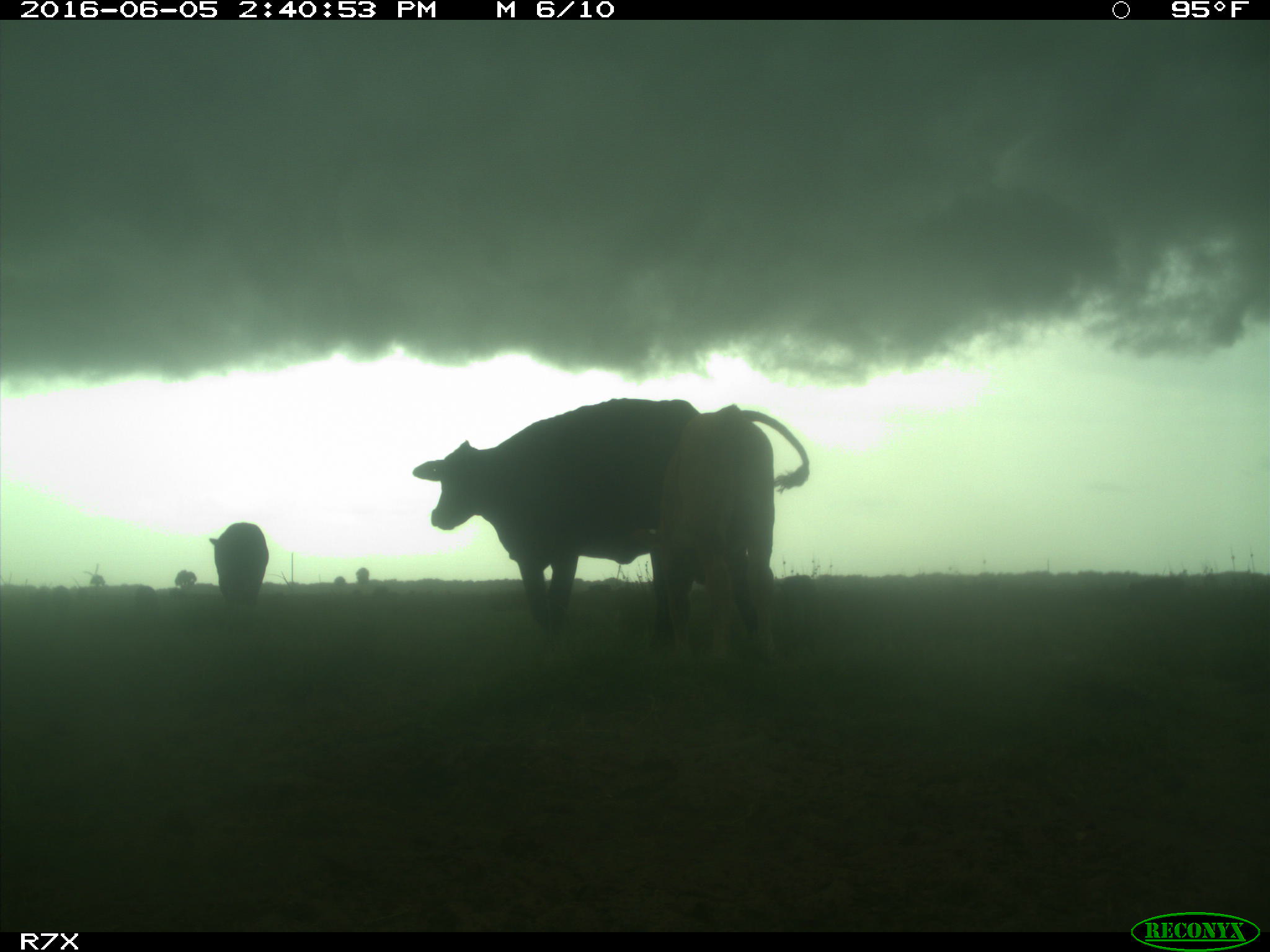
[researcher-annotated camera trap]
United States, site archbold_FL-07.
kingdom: Animalia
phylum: Chordata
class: Mammalia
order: Artiodactyla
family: Bovidae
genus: Bos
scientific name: Bos taurus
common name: domestic cow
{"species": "Bos taurus (domestic cow)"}